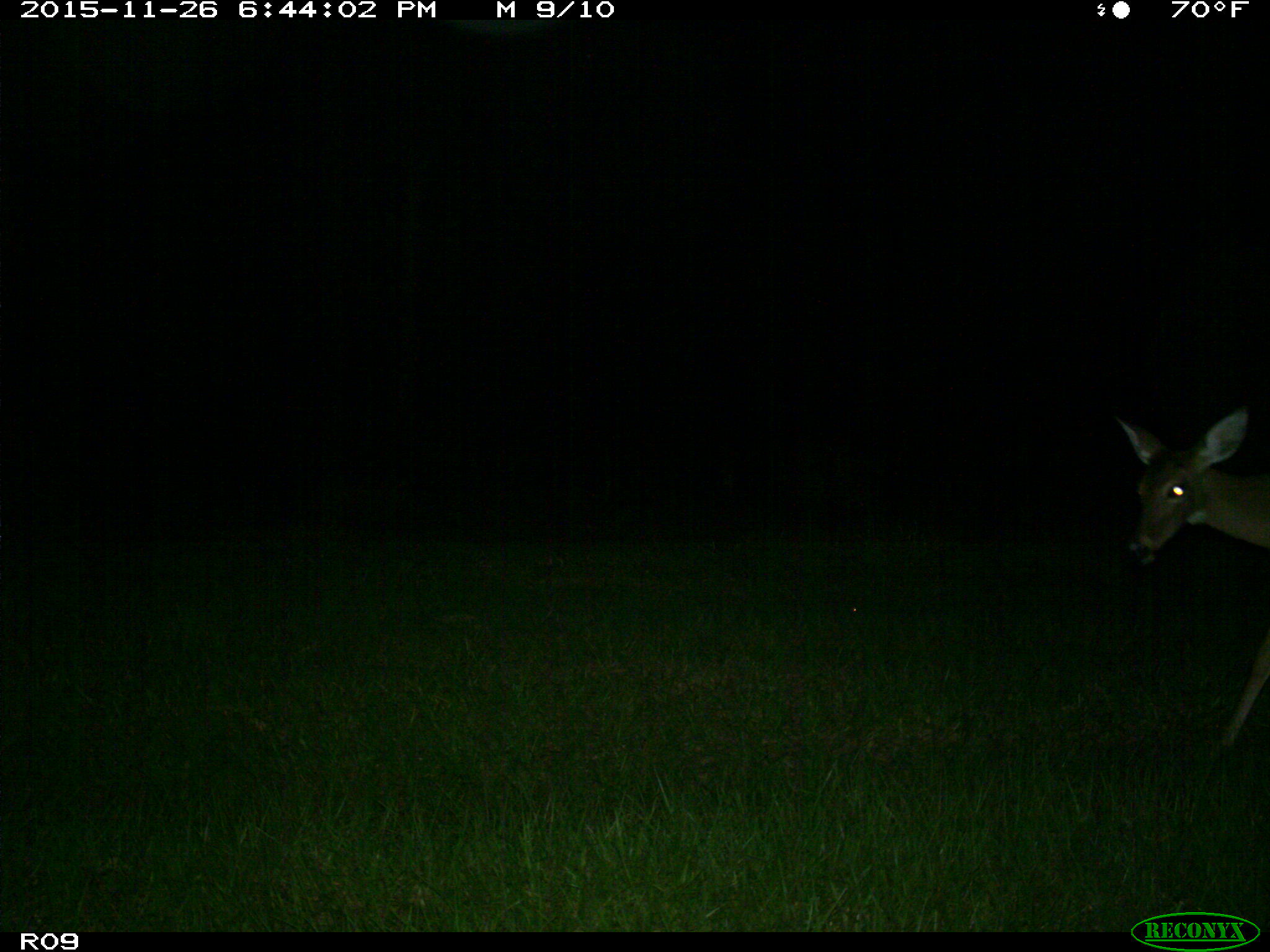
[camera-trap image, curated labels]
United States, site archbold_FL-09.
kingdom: Animalia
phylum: Chordata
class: Mammalia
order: Artiodactyla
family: Cervidae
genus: Odocoileus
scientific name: Odocoileus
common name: deer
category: unidentified deer